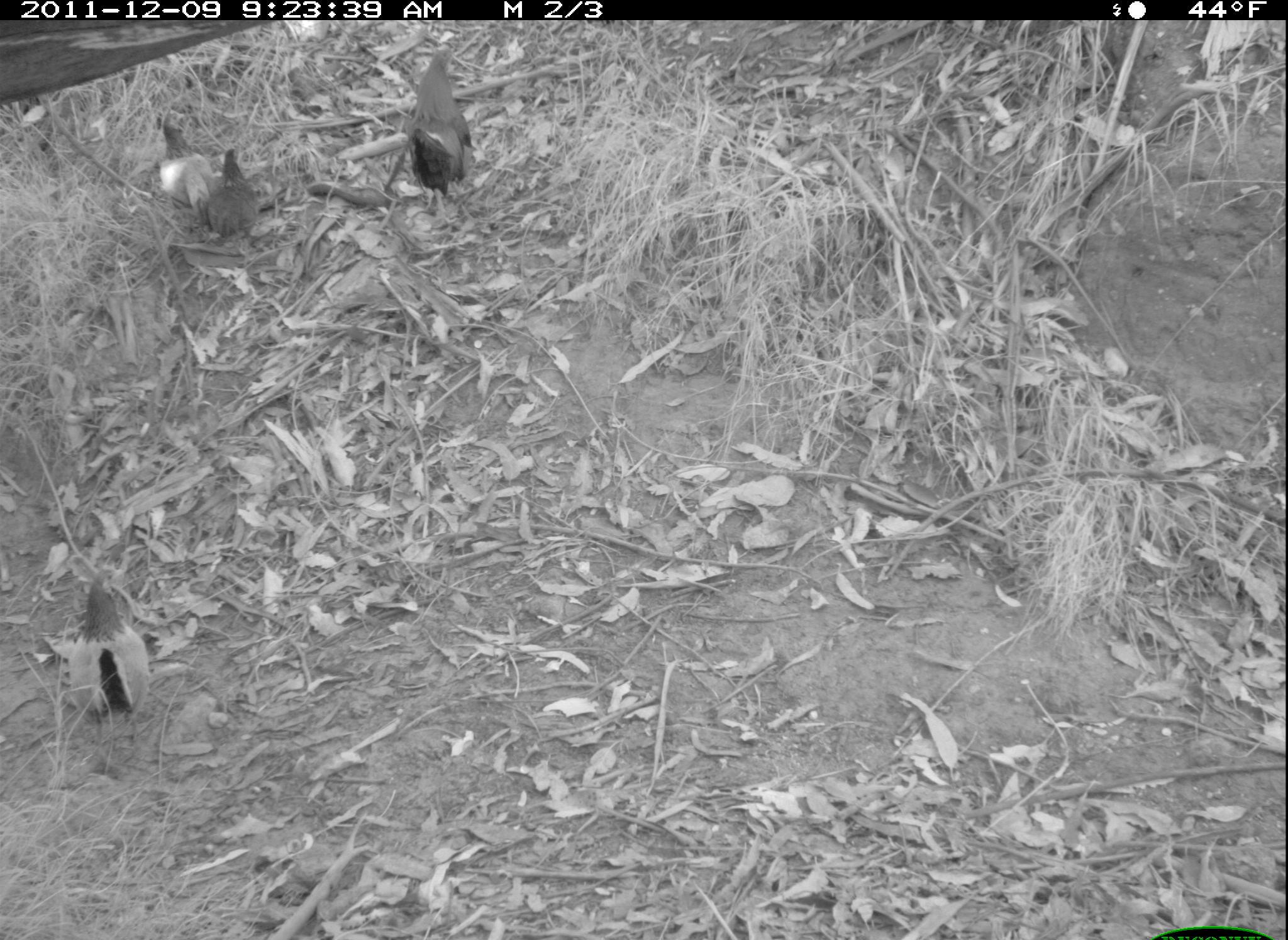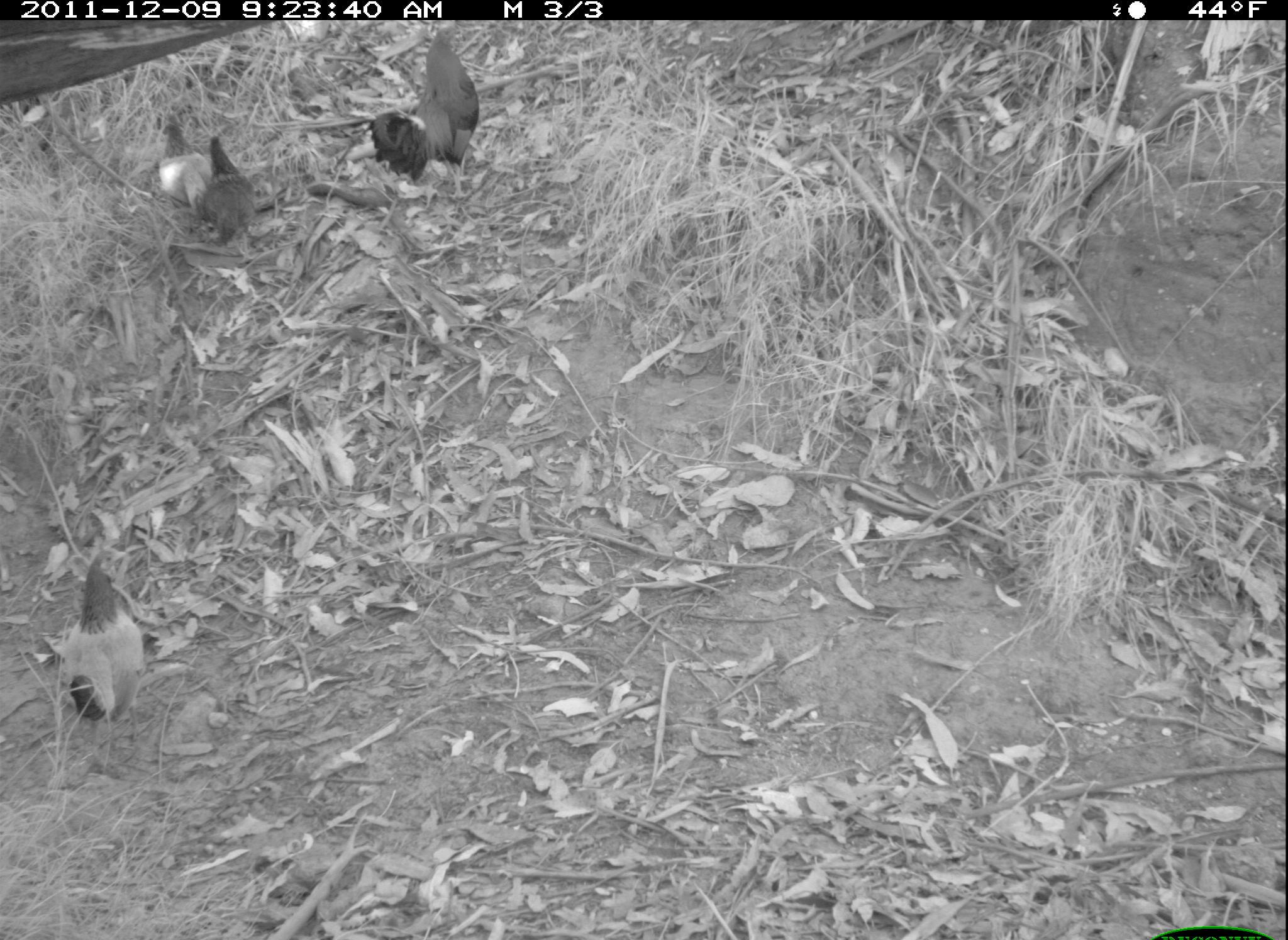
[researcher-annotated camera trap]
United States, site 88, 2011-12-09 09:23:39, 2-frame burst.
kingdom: Animalia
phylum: Chordata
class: Aves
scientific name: Aves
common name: bird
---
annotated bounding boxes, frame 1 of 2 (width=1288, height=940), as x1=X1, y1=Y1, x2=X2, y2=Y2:
bird: x1=56, y1=561, x2=166, y2=743; x1=397, y1=42, x2=482, y2=202; x1=202, y1=143, x2=265, y2=250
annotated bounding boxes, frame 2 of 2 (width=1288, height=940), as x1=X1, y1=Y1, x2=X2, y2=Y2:
bird: x1=370, y1=26, x2=493, y2=209; x1=48, y1=540, x2=161, y2=734; x1=195, y1=124, x2=266, y2=259; x1=155, y1=113, x2=217, y2=219